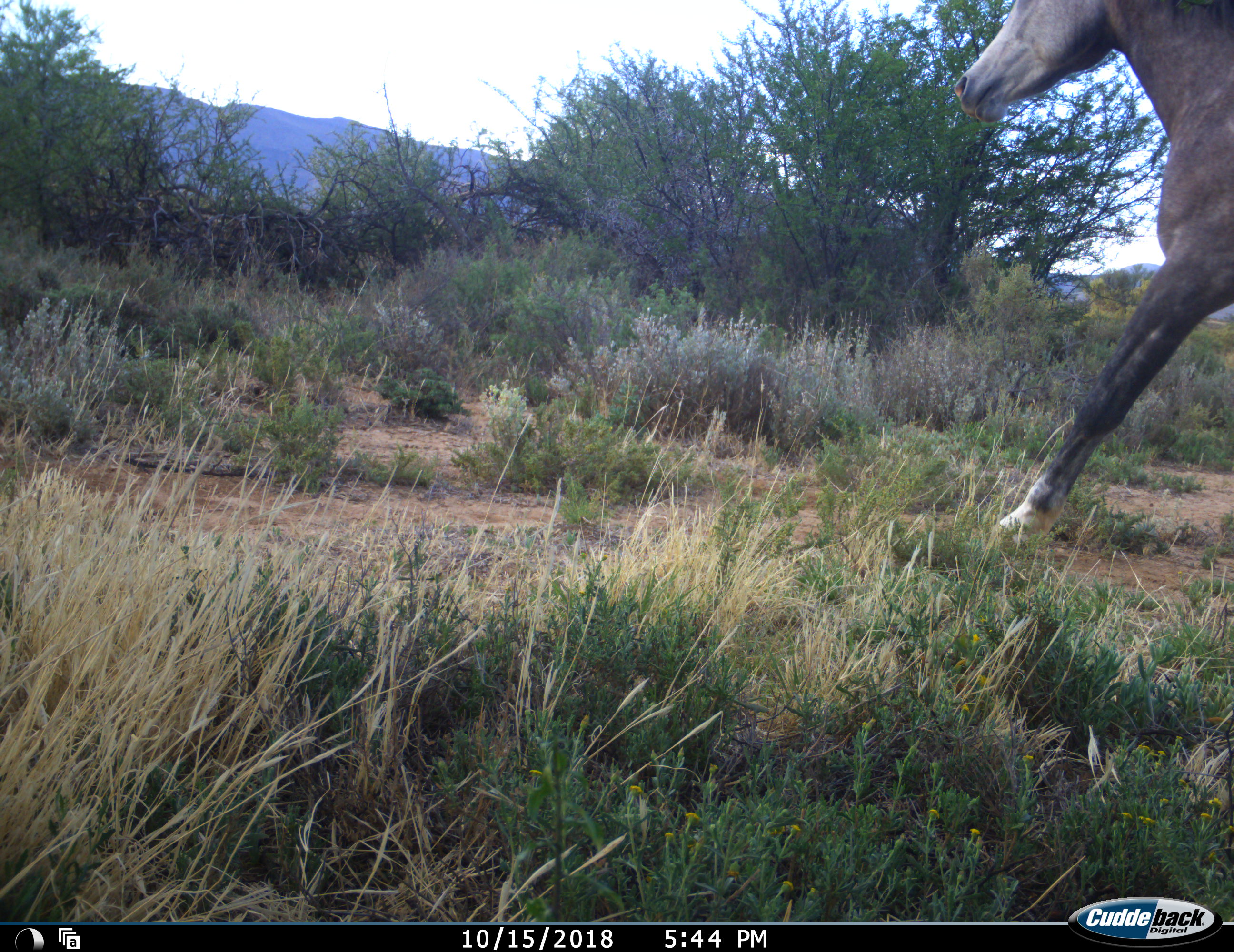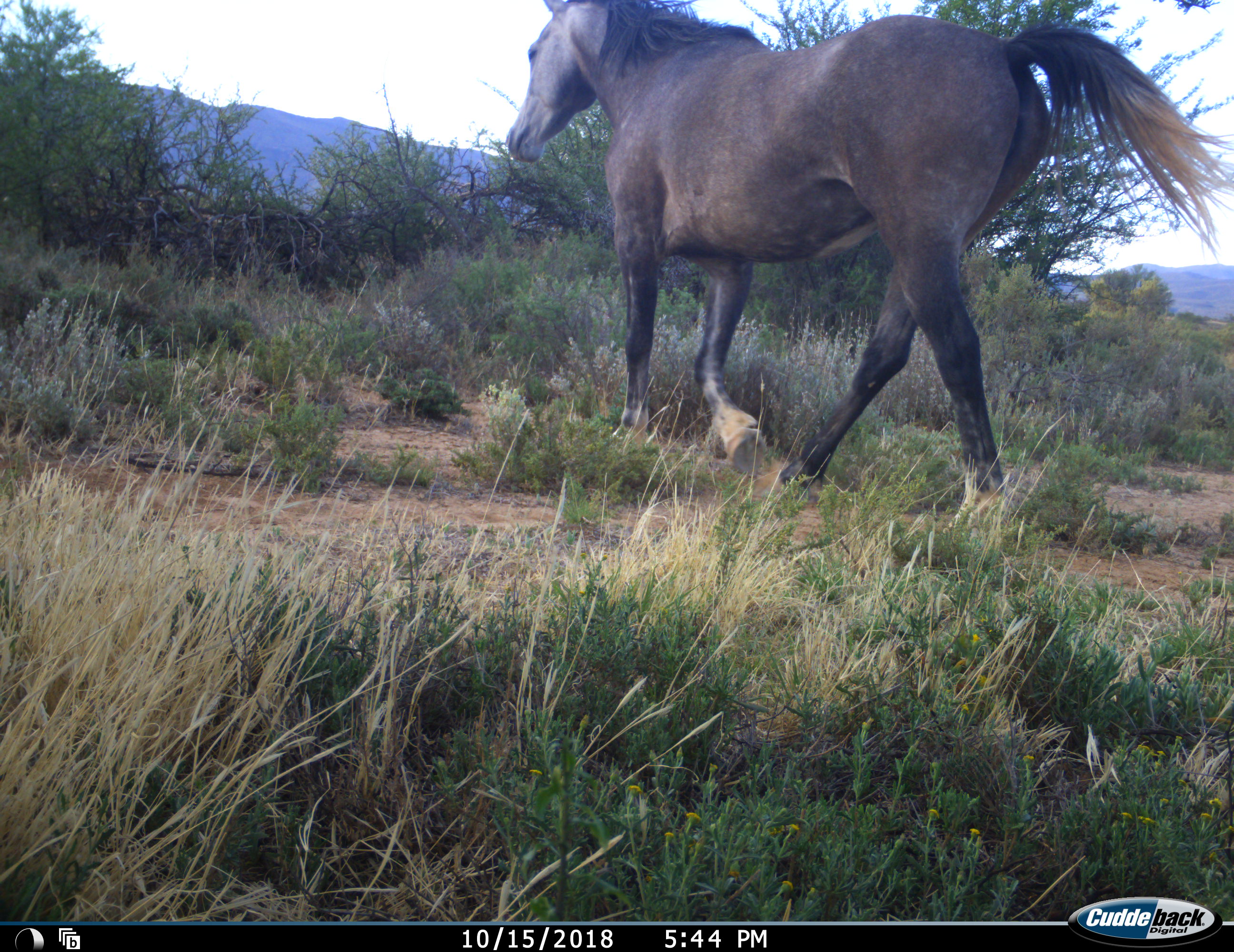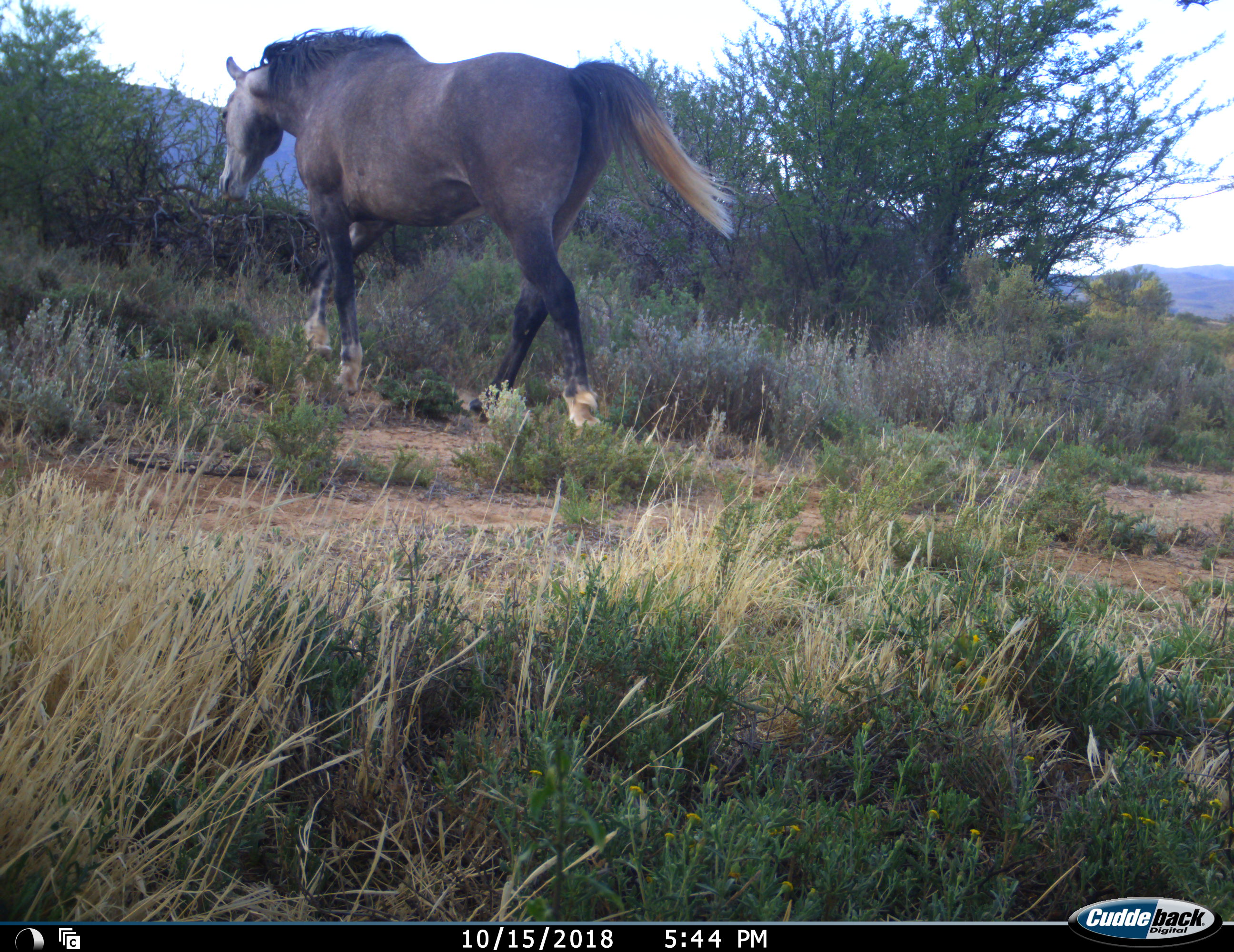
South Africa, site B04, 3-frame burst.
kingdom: Animalia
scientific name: Animalia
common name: animal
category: domesticanimal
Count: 1.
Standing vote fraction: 0%.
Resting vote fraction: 0%.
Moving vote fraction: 100%.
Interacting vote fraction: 0%.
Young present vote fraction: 0%.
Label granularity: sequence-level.